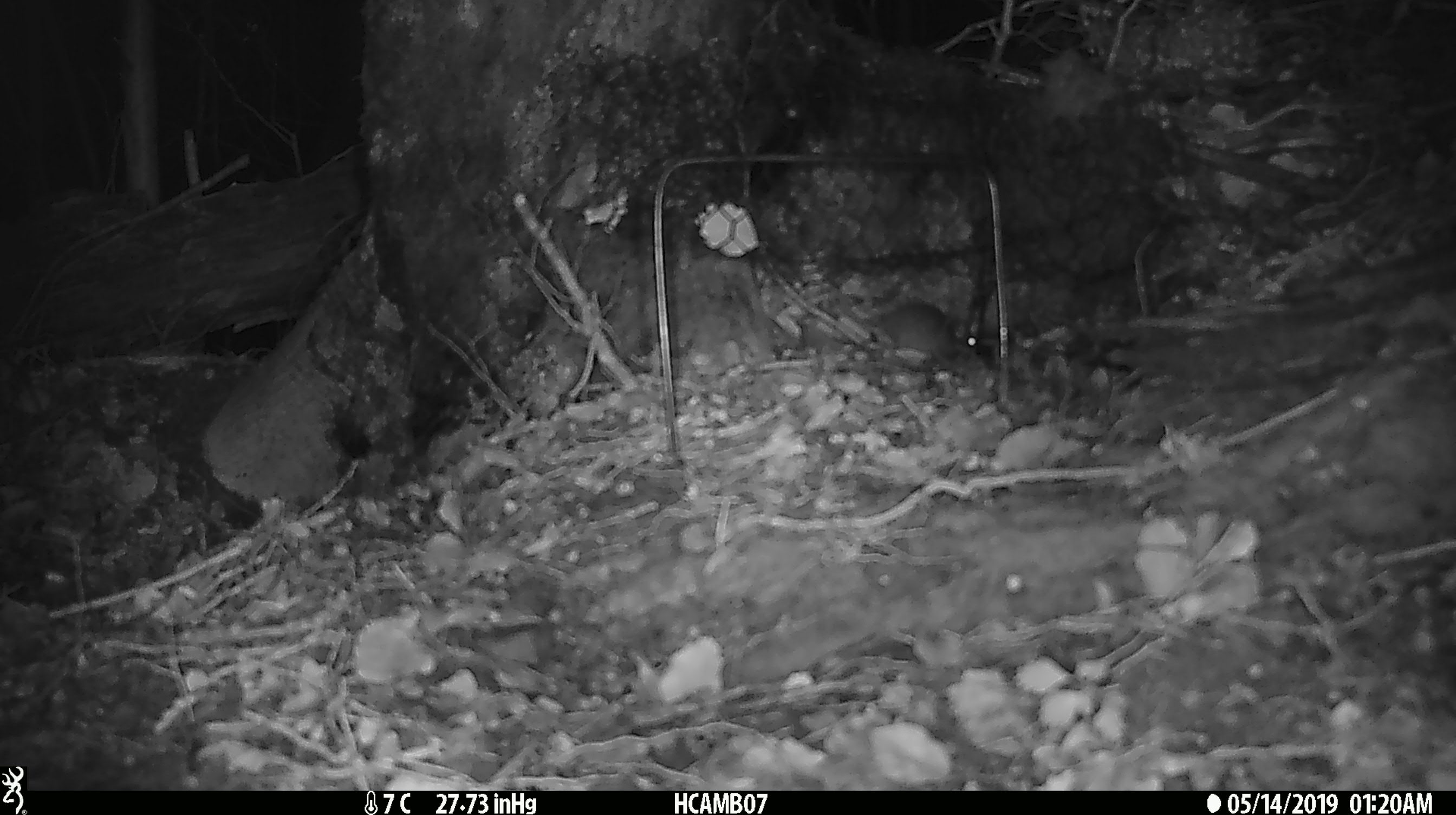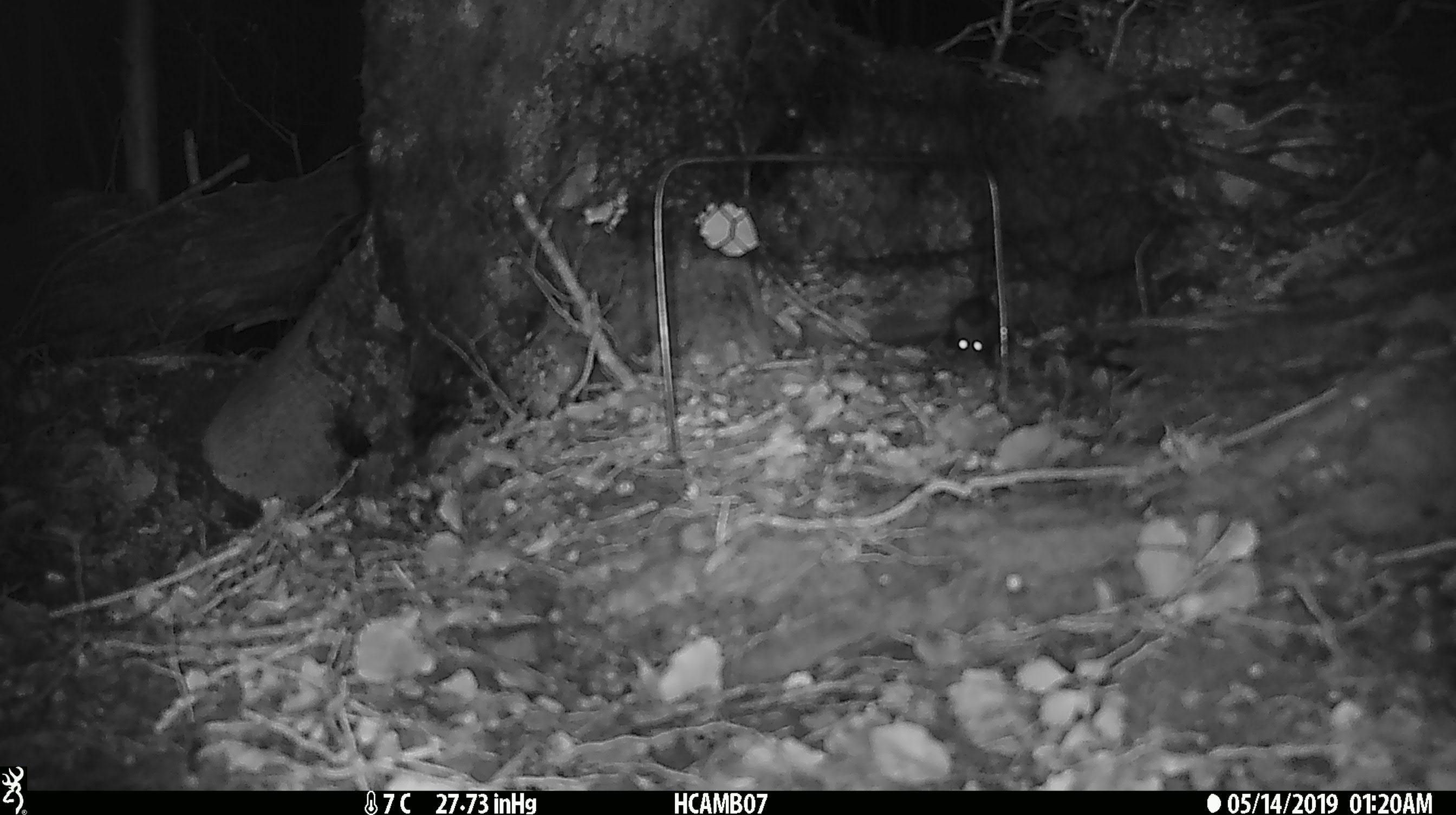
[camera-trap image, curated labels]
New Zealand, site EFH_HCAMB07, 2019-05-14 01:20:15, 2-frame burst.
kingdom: Animalia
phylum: Chordata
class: Mammalia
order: Rodentia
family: Muridae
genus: Mus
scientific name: Mus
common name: mouse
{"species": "mouse (Mus)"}